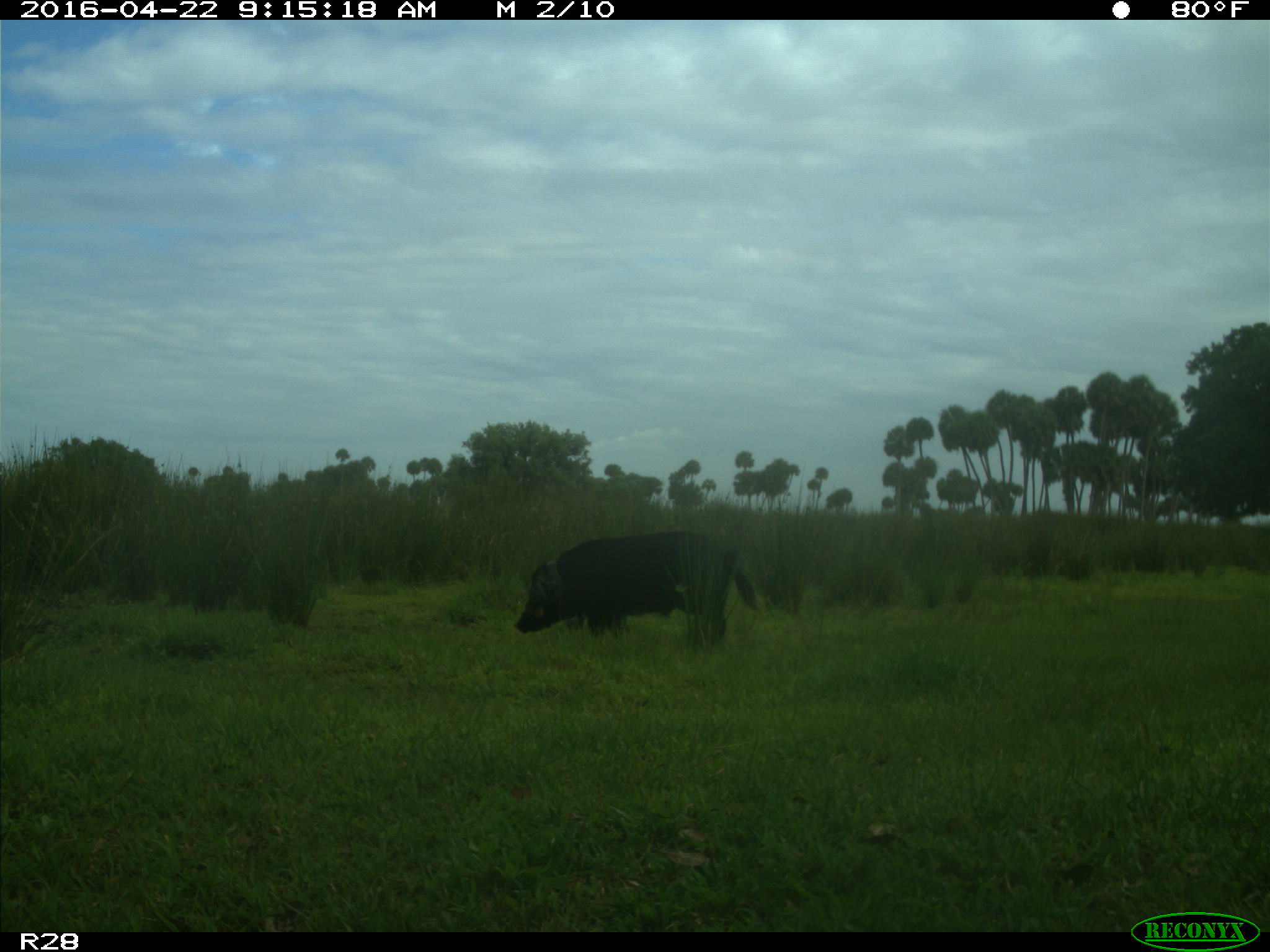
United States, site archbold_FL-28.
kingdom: Animalia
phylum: Chordata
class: Mammalia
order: Artiodactyla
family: Suidae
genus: Sus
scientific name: Sus scrofa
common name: wild boar